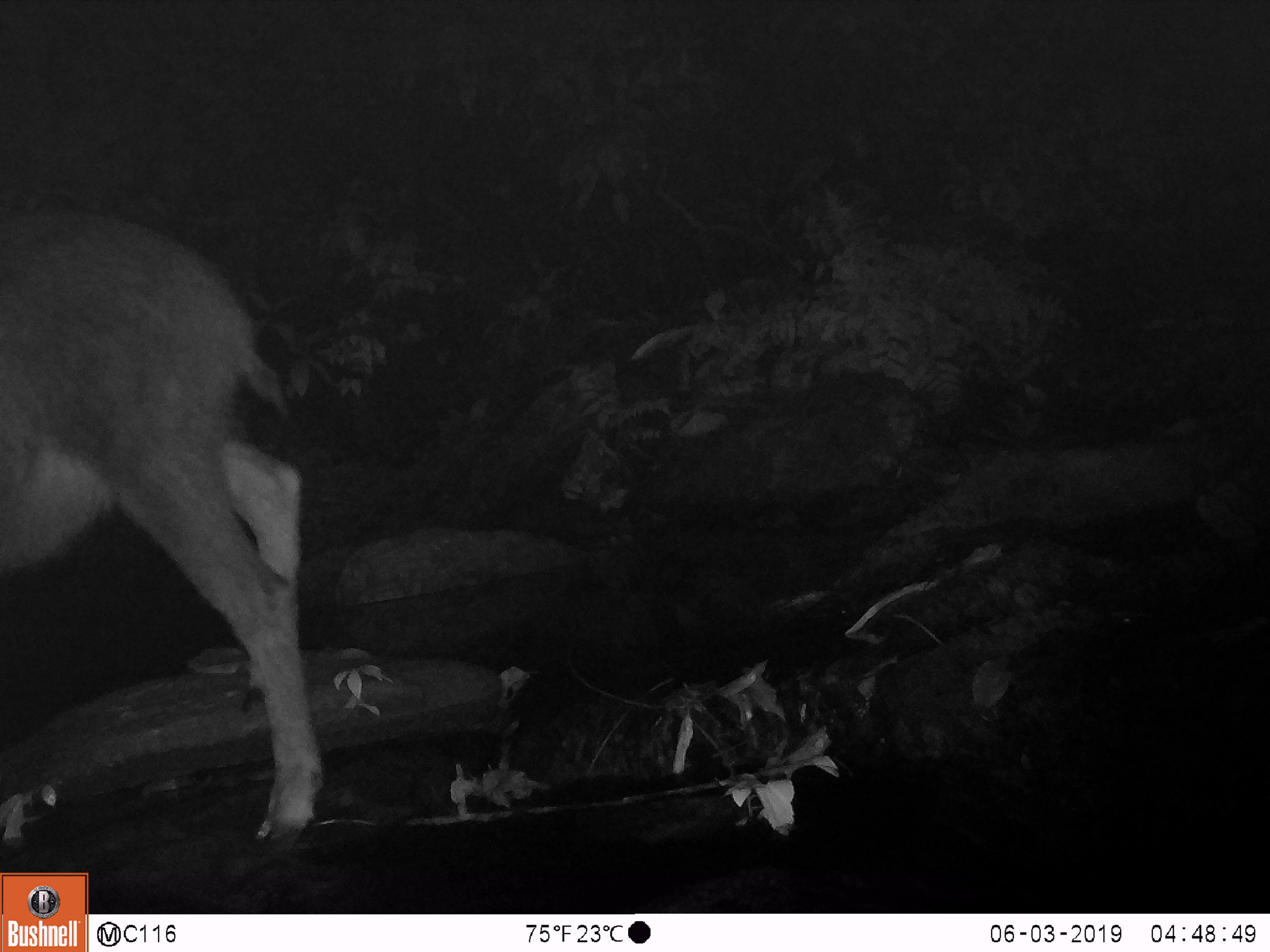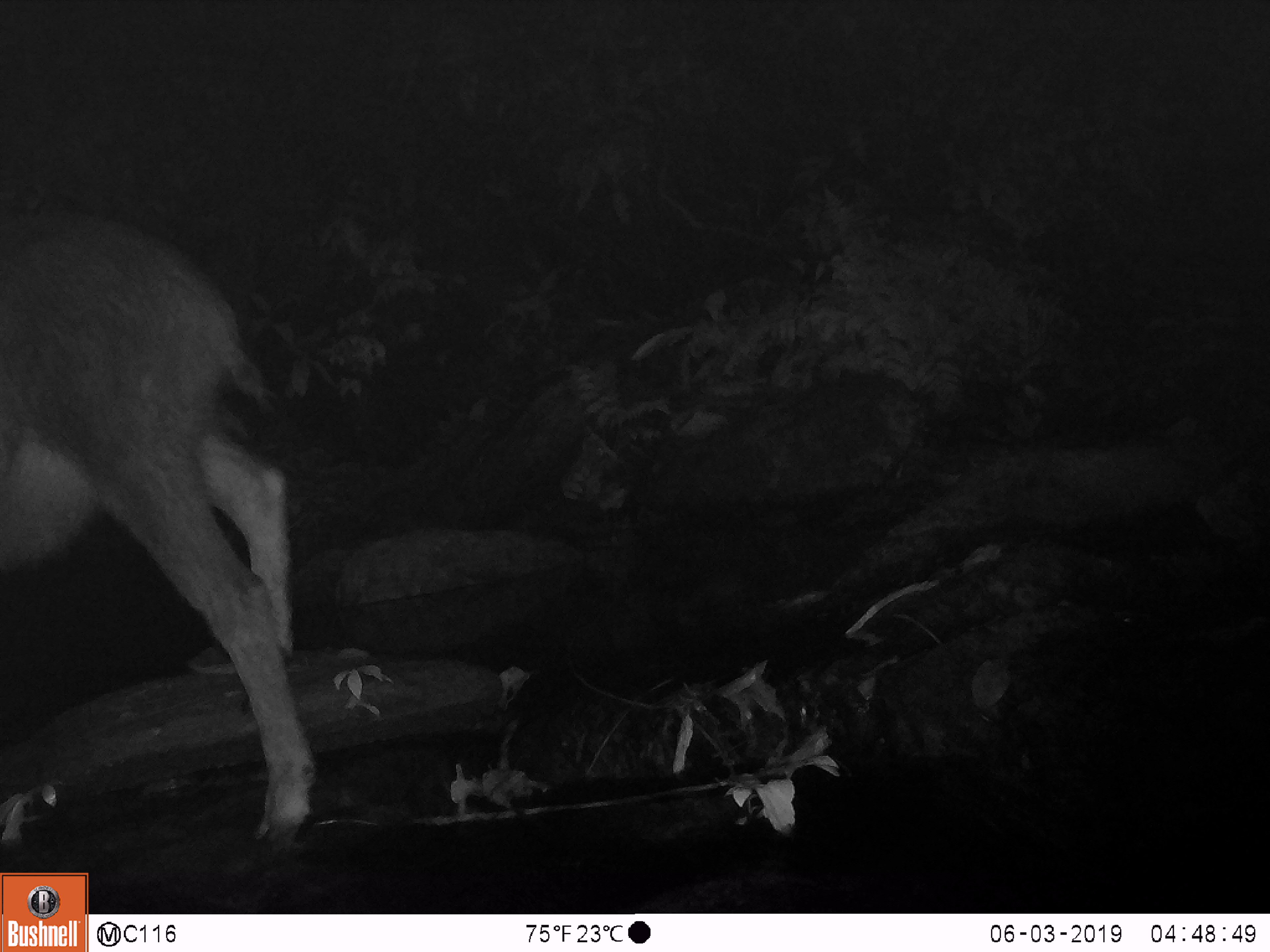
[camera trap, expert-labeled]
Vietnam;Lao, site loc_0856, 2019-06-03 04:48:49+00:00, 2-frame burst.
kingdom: Animalia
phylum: Chordata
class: Mammalia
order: Artiodactyla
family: Bovidae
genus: Capricornis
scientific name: Capricornis sumatraensis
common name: chinese serow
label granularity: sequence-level